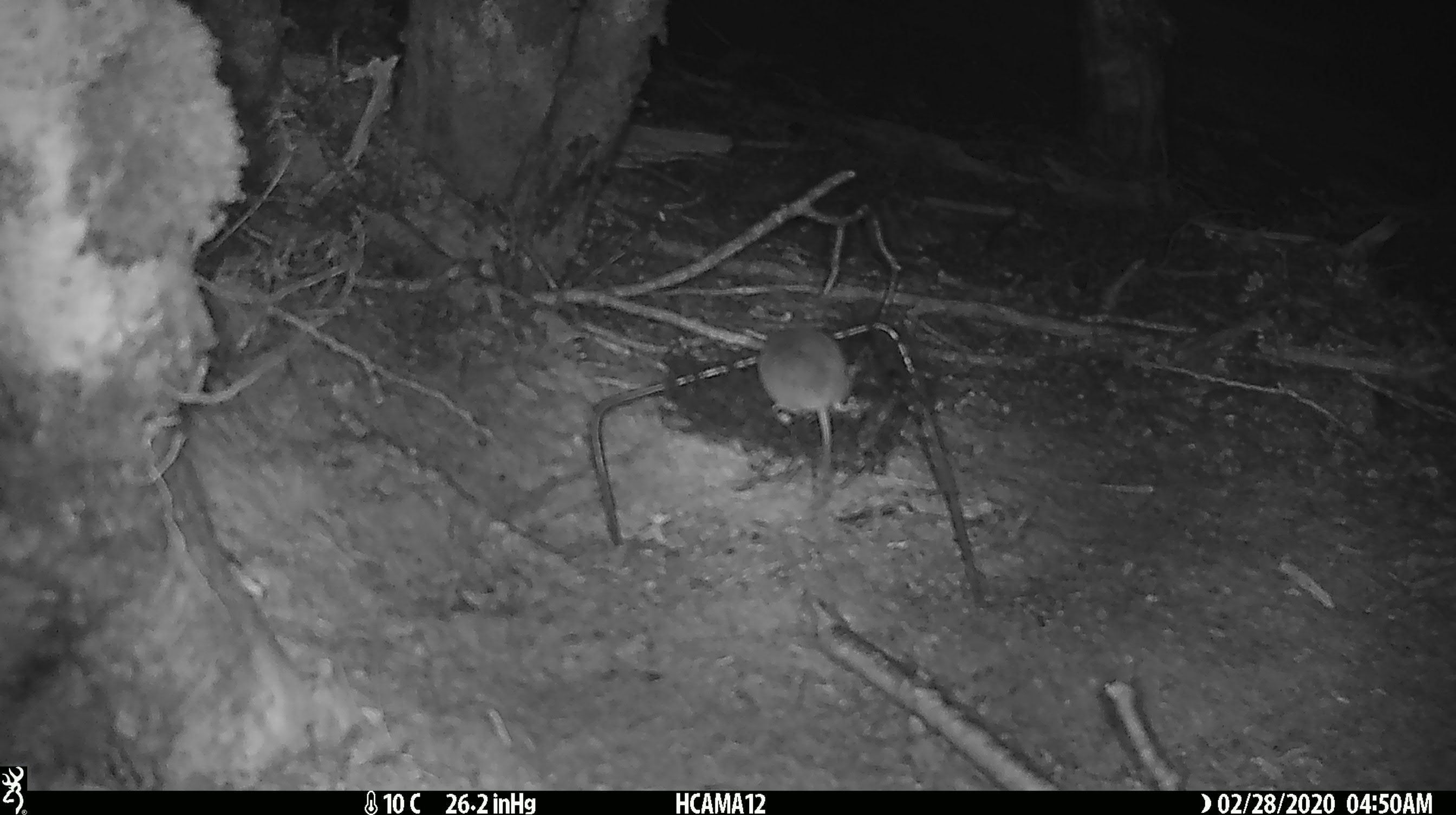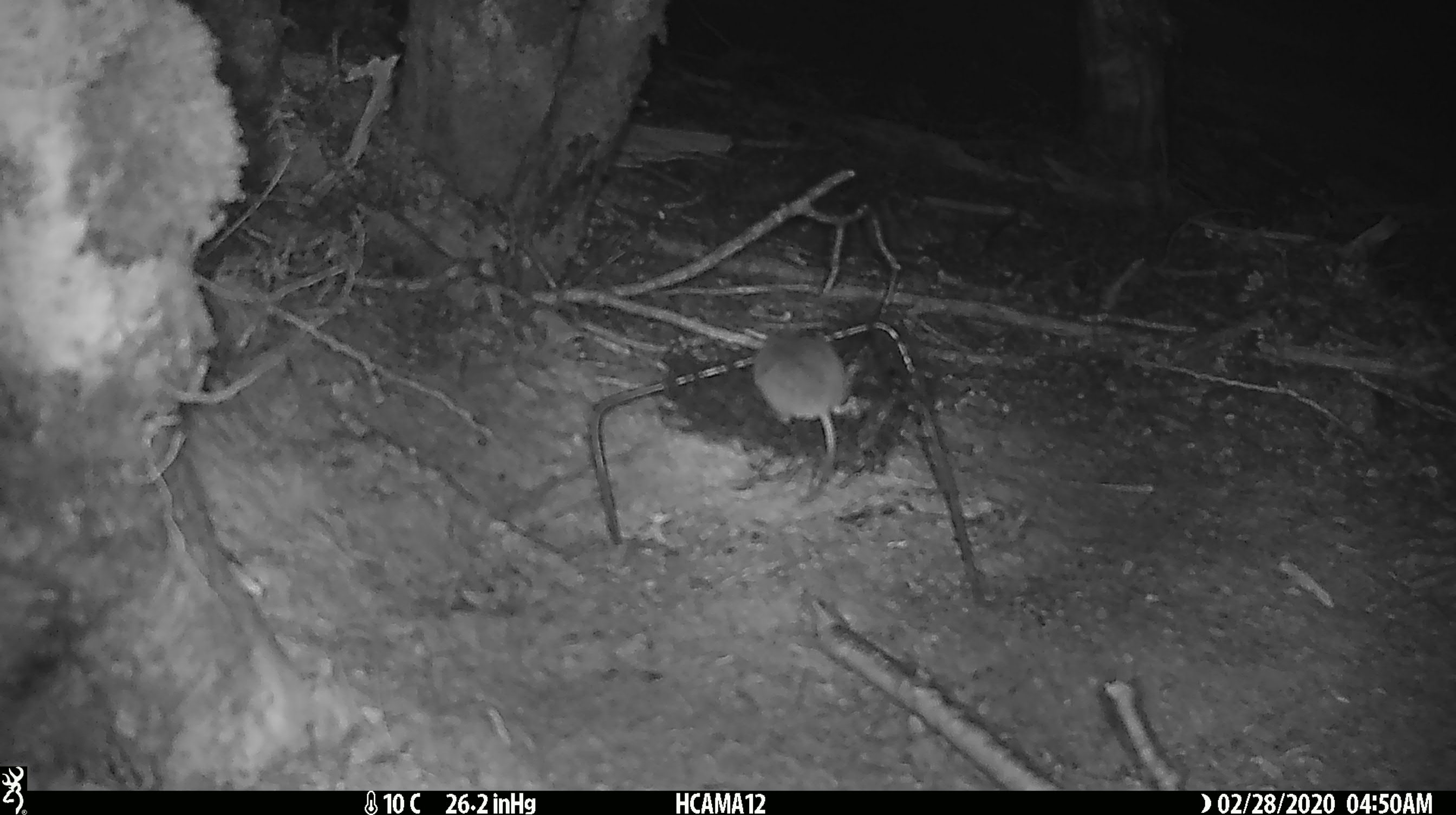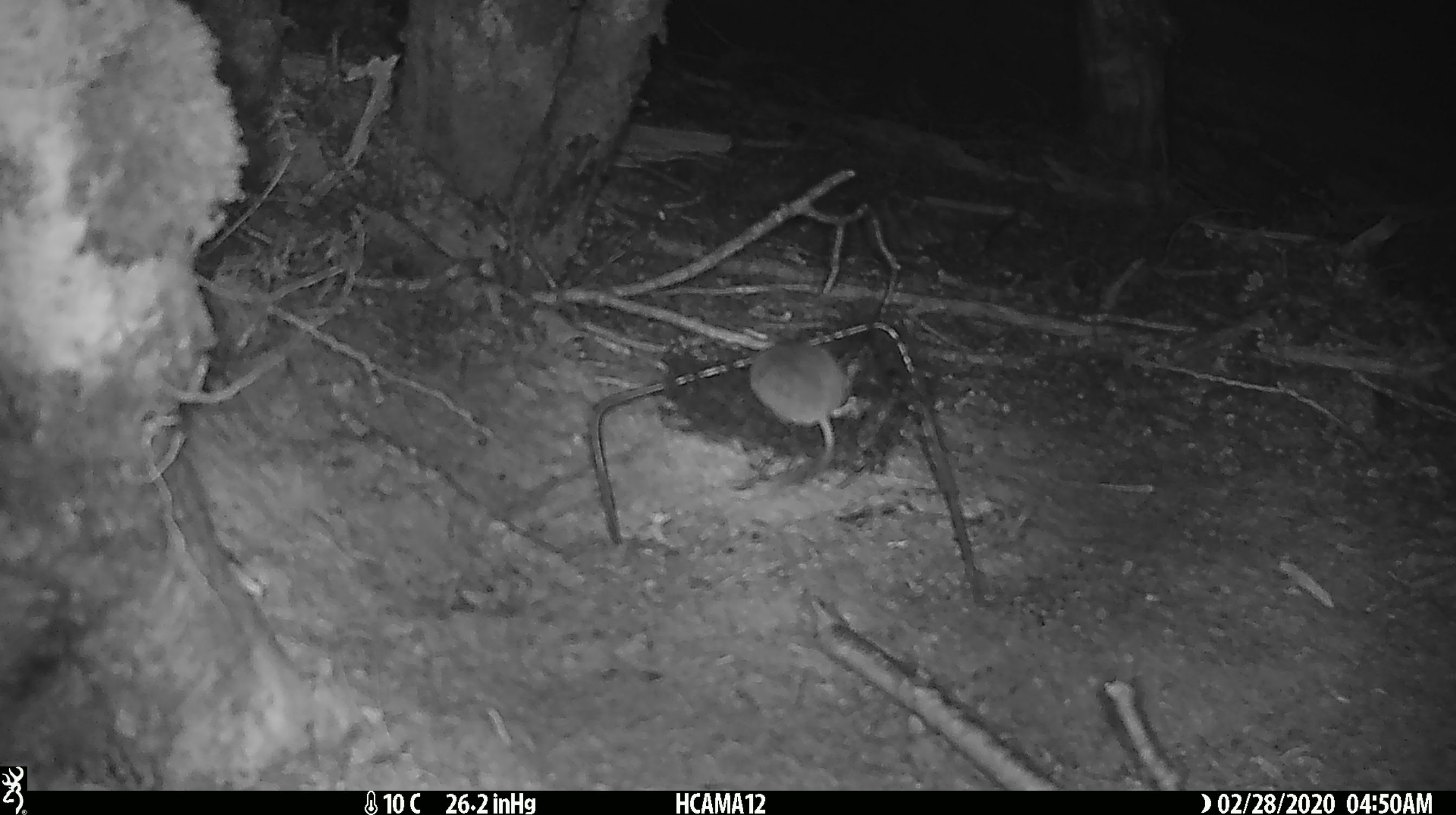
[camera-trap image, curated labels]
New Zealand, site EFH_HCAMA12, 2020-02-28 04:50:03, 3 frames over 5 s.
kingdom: Animalia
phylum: Chordata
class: Mammalia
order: Rodentia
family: Muridae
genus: Mus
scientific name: Mus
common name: mouse